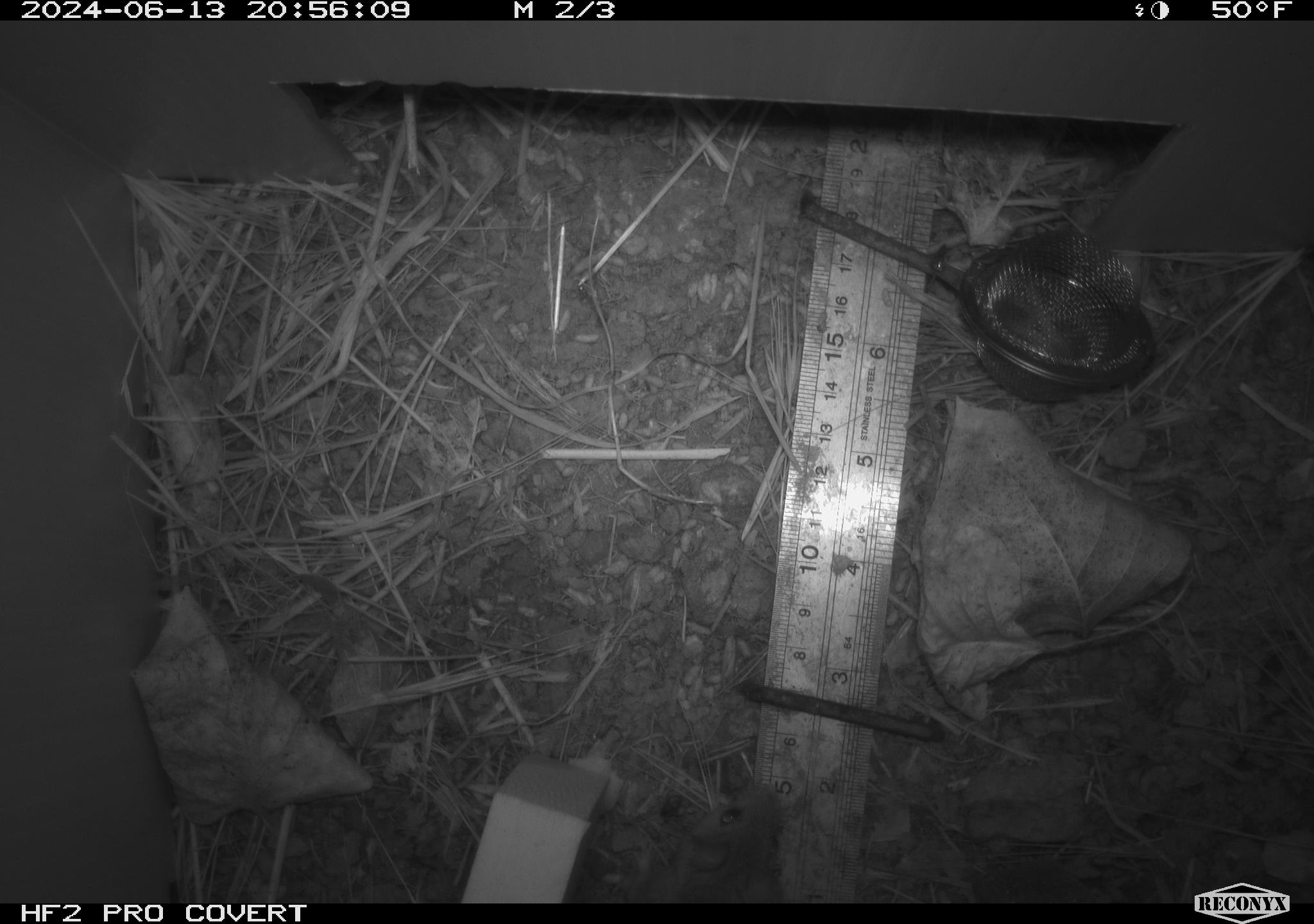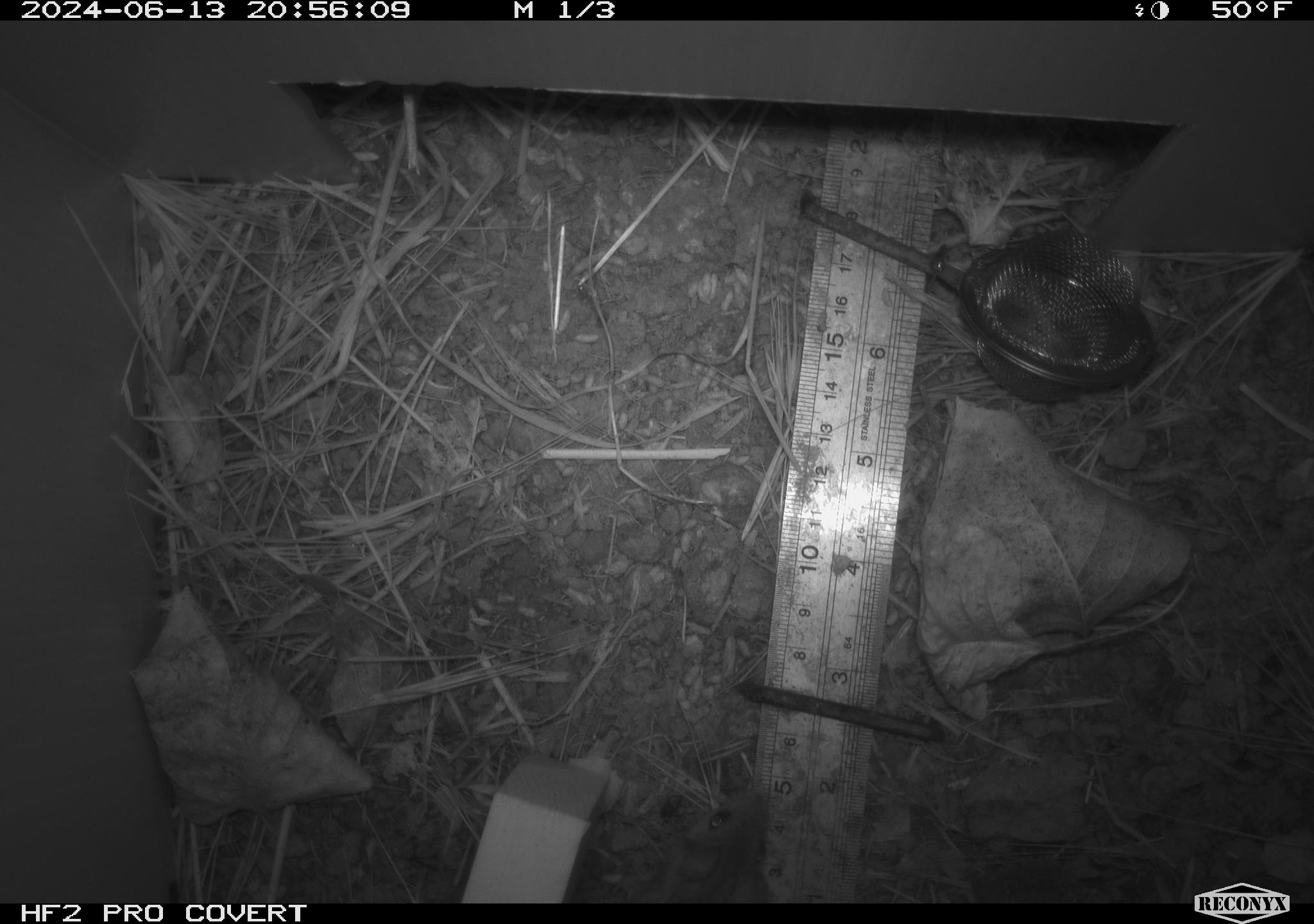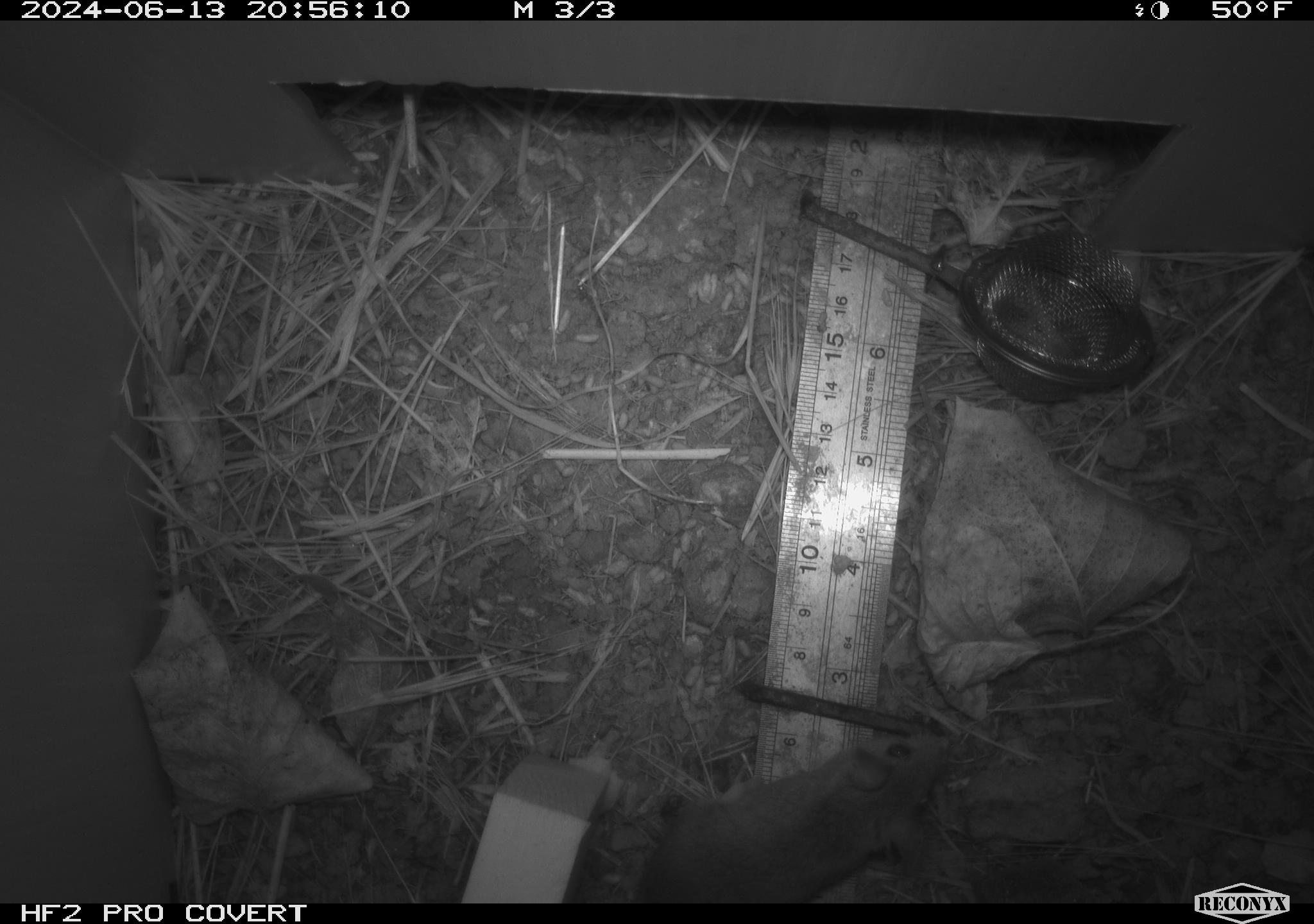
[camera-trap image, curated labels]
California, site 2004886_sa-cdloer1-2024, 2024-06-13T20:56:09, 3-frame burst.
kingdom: Animalia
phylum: Chordata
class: Mammalia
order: Rodentia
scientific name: Rodentia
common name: mouse species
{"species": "mouse species (Rodentia)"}